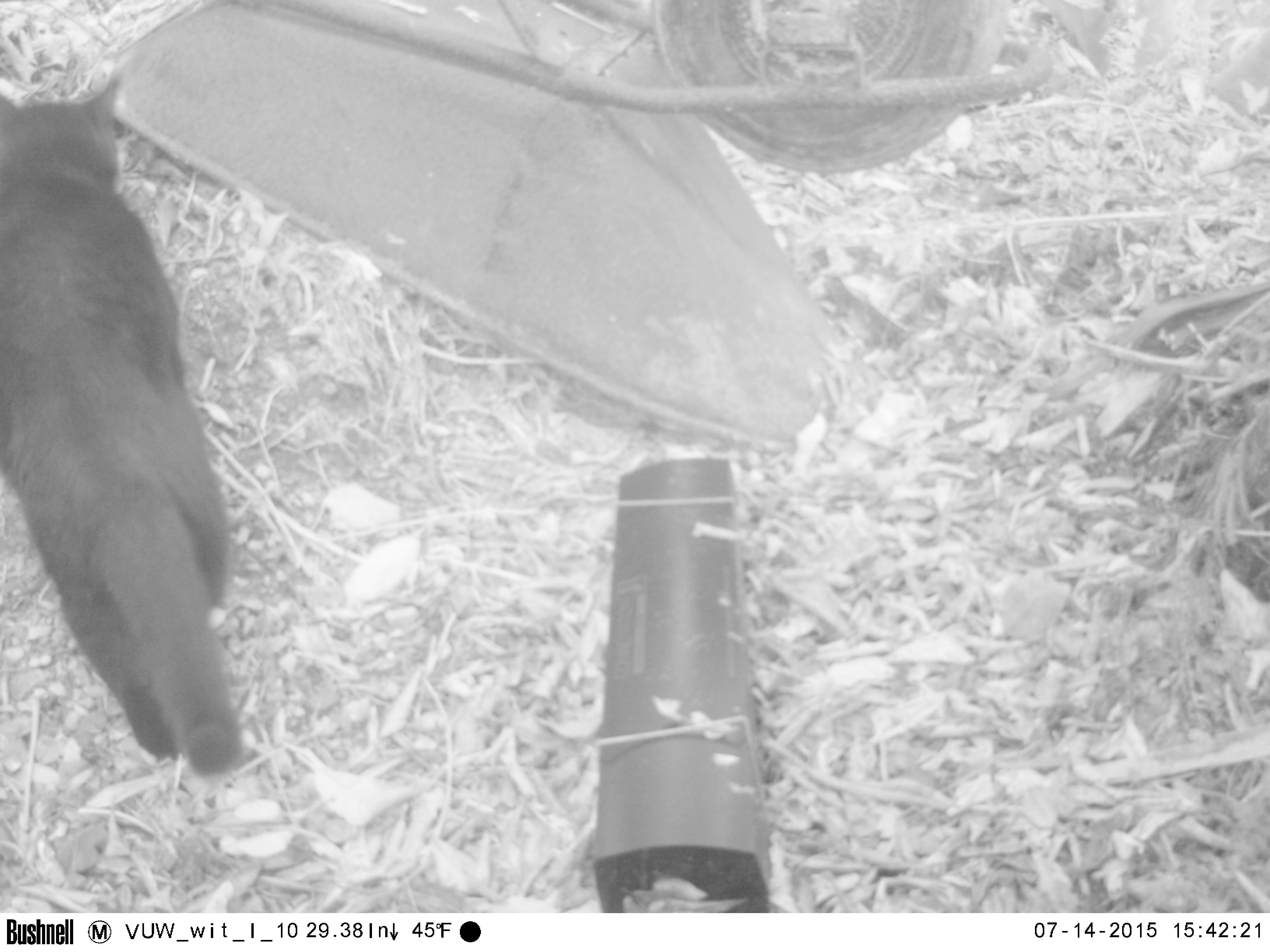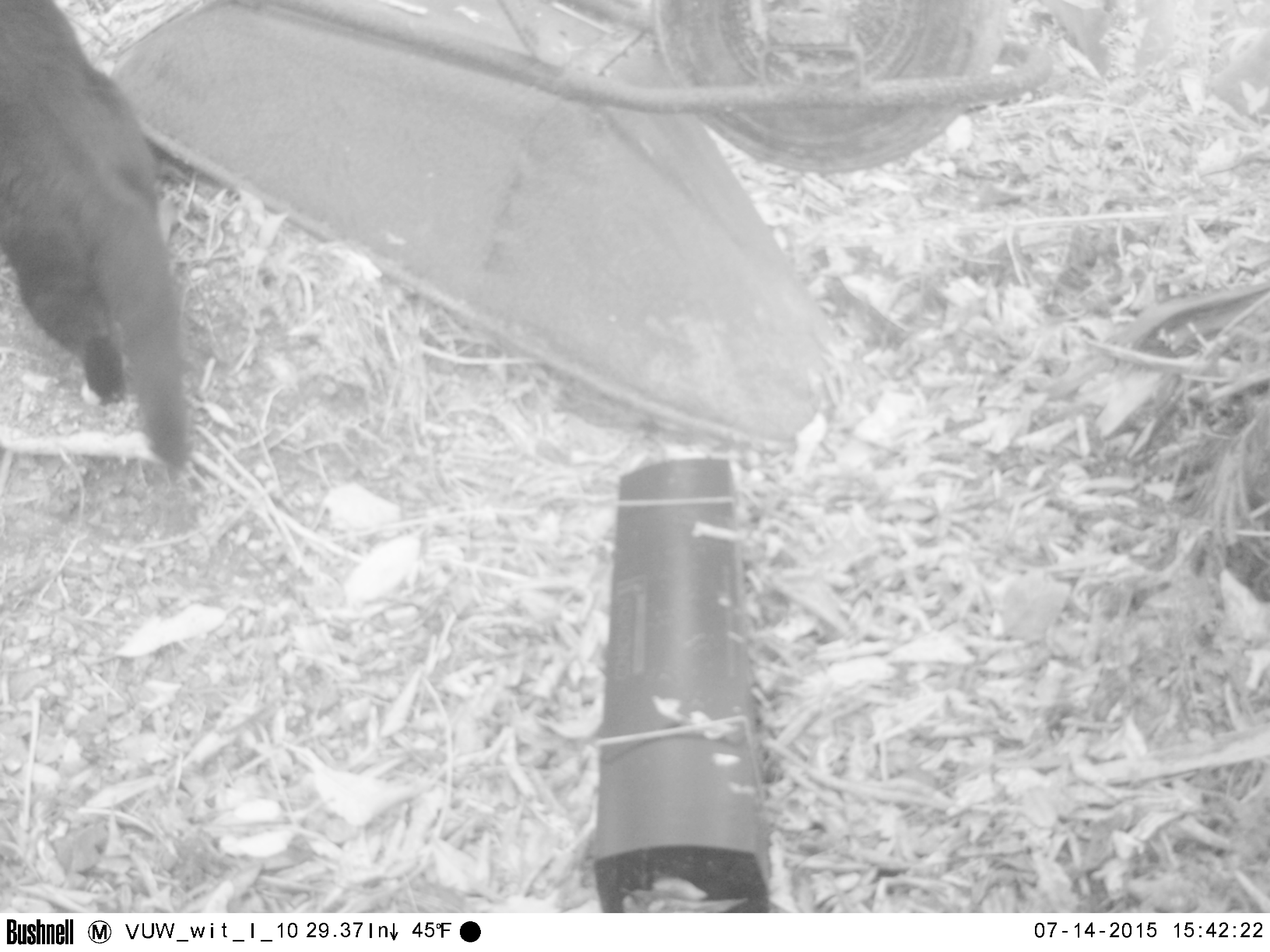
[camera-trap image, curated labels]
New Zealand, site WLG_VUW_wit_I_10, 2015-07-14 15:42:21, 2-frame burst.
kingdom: Animalia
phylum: Chordata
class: Mammalia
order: Carnivora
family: Felidae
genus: Felis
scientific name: Felis catus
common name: domestic cat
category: cat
Cat (domestic cat) (Felis catus).